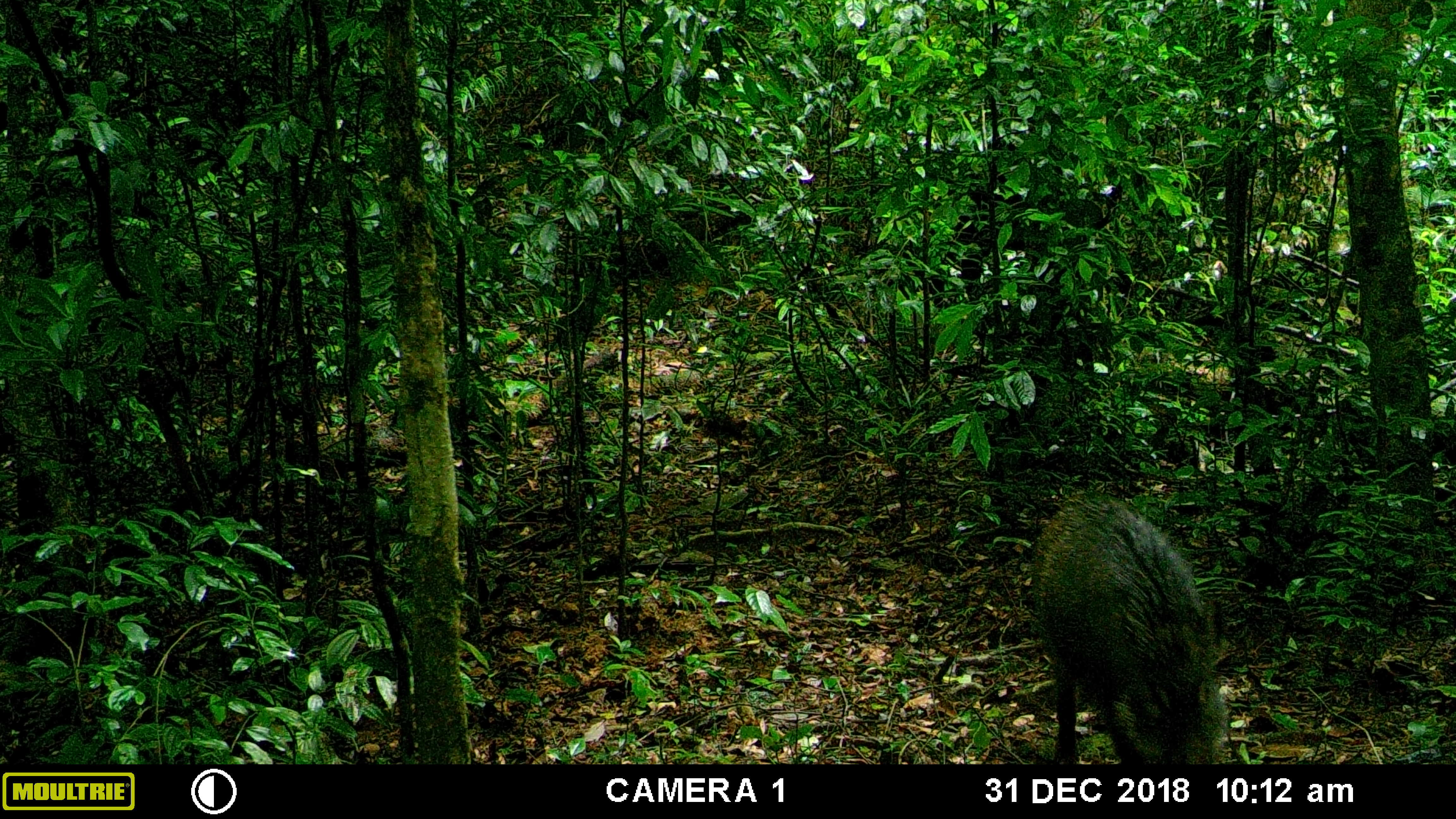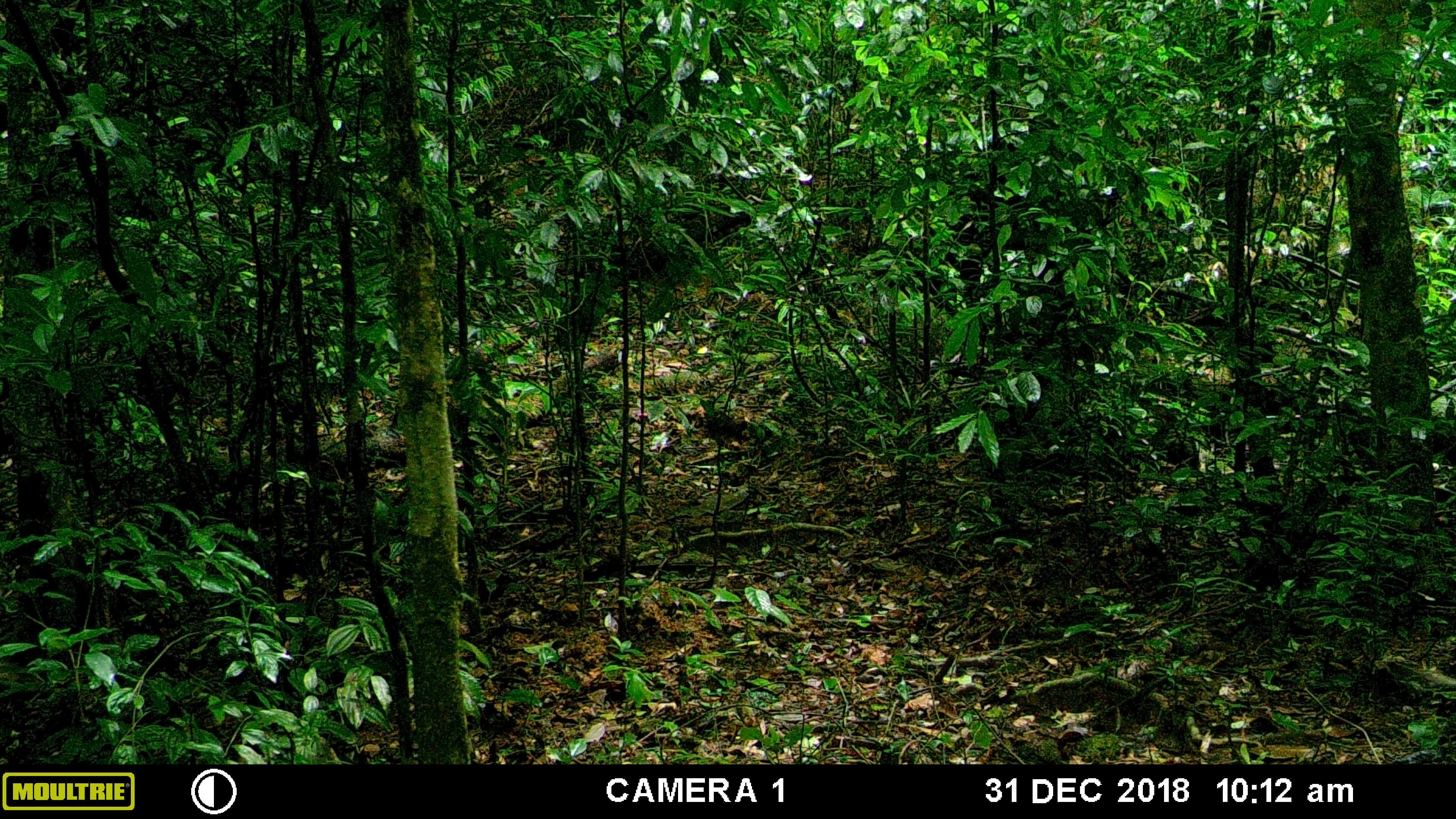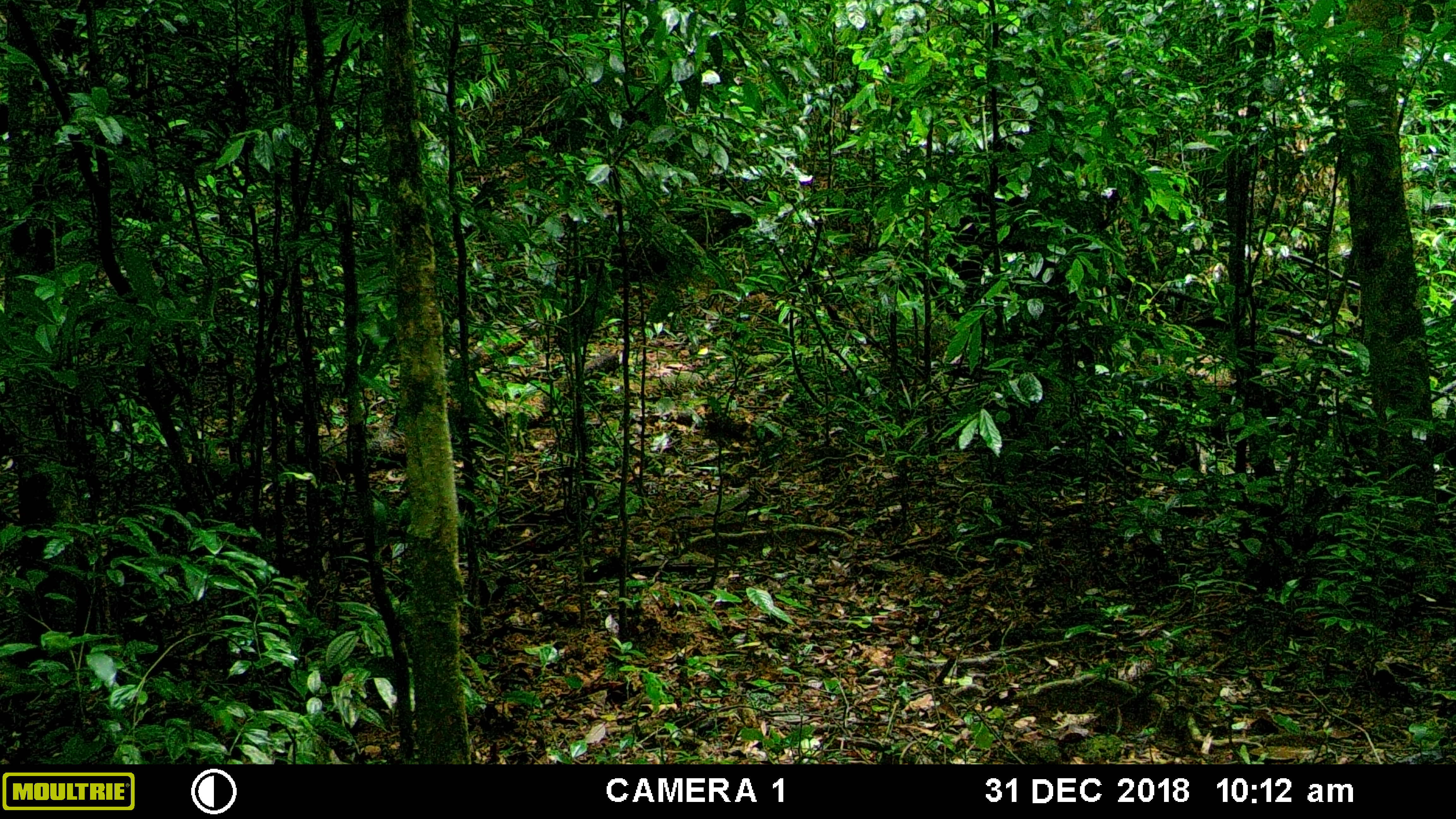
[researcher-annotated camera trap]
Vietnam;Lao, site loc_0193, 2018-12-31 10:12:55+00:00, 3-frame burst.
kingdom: Animalia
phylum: Chordata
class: Mammalia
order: Artiodactyla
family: Suidae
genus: Sus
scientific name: Sus scrofa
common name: eurasian wild pig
Eurasian wild pig (Sus scrofa). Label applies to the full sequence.